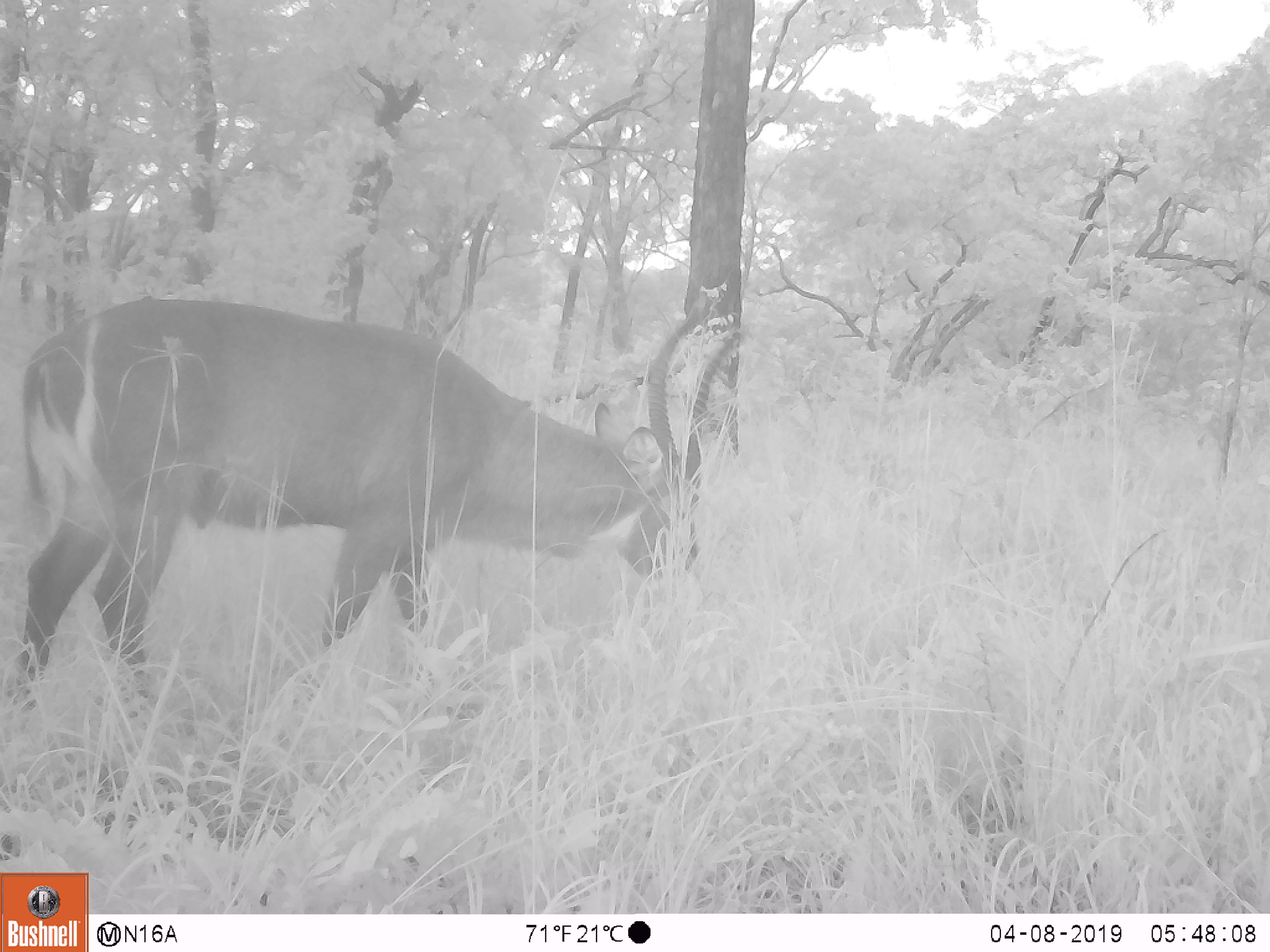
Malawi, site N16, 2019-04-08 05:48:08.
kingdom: Animalia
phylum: Chordata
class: Mammalia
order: Artiodactyla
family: Bovidae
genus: Kobus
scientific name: Kobus ellipsiprymnus ellipsiprymnus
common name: common waterbuck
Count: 1.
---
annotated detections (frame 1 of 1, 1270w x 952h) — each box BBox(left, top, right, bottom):
common waterbuck: BBox(0, 294, 764, 732)